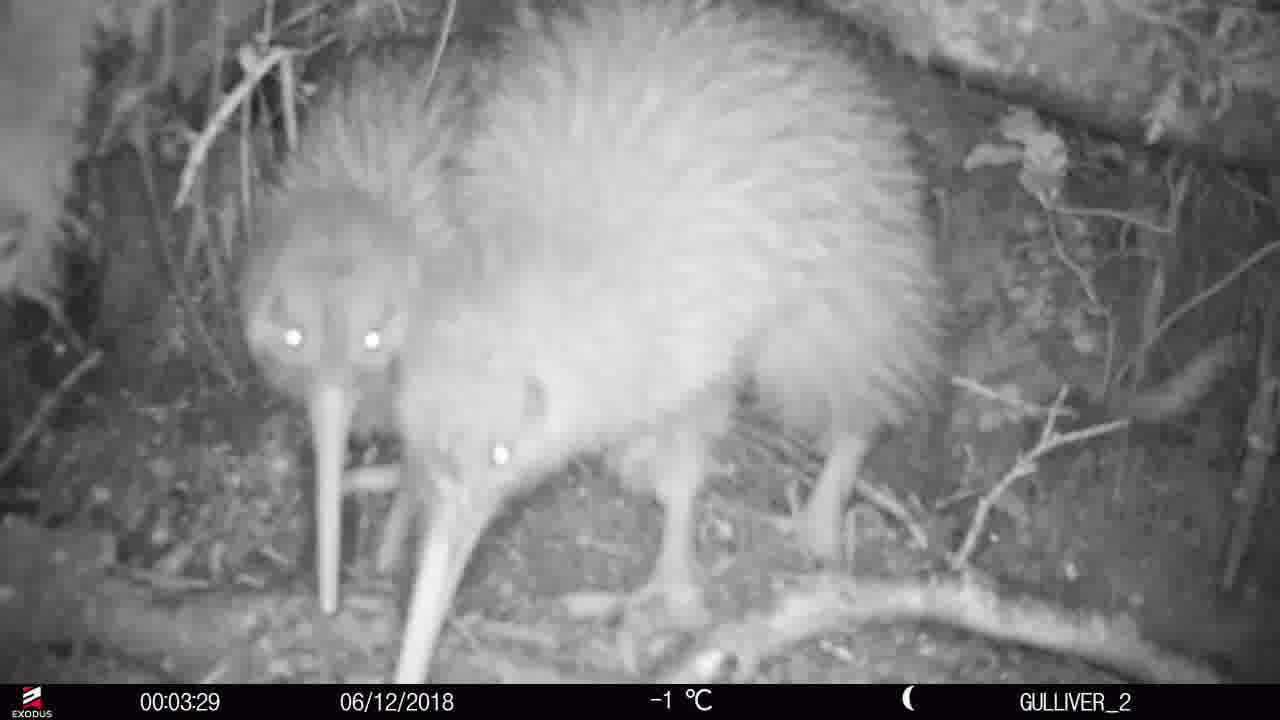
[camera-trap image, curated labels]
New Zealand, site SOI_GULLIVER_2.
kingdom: Animalia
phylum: Chordata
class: Aves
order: Apterygiformes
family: Apterygidae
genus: Apteryx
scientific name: Apteryx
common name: kiwi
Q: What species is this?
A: Kiwi (Apteryx).